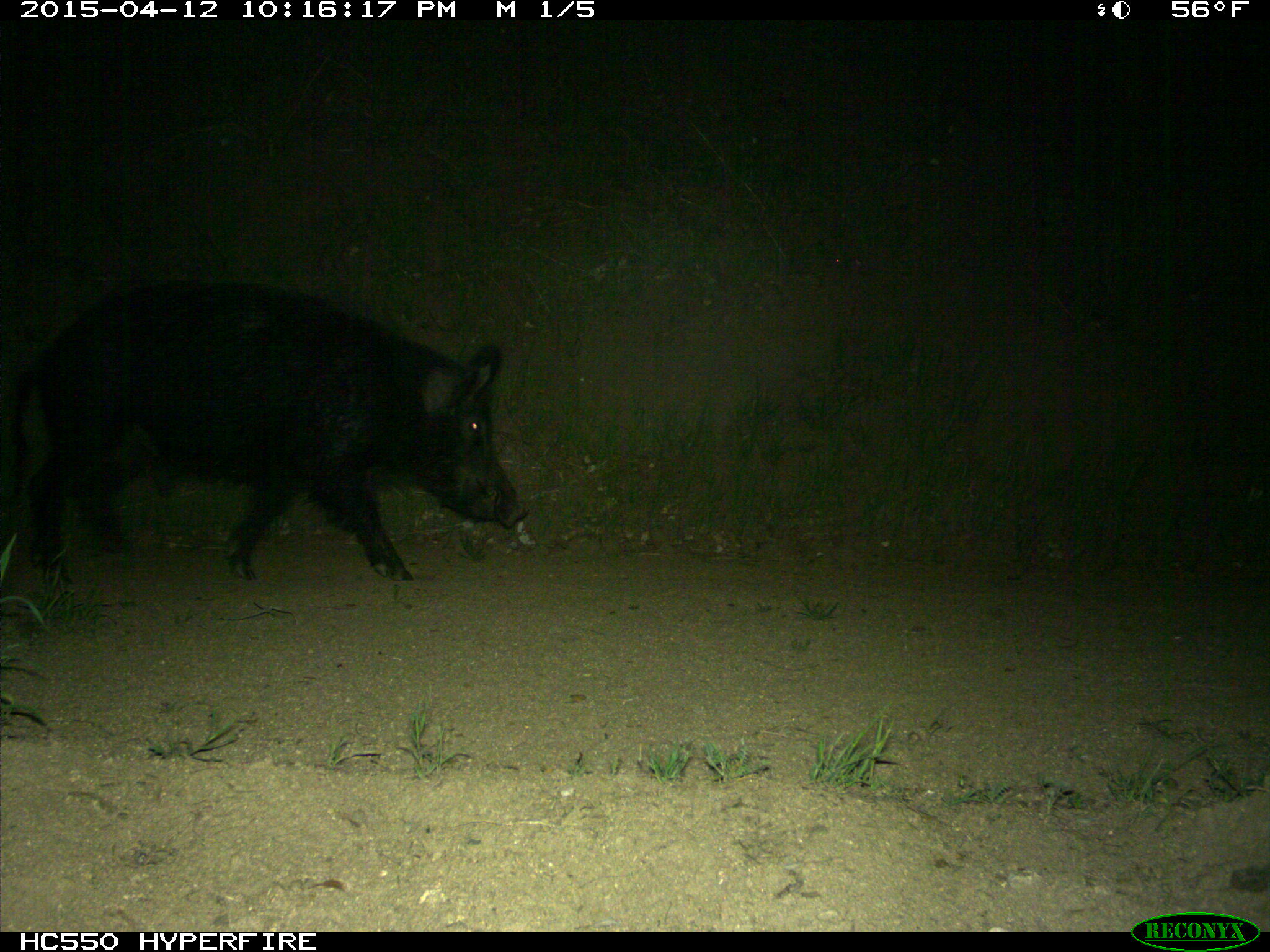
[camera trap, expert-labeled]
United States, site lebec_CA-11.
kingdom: Animalia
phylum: Chordata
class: Mammalia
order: Artiodactyla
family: Suidae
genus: Sus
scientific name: Sus scrofa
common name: wild boar